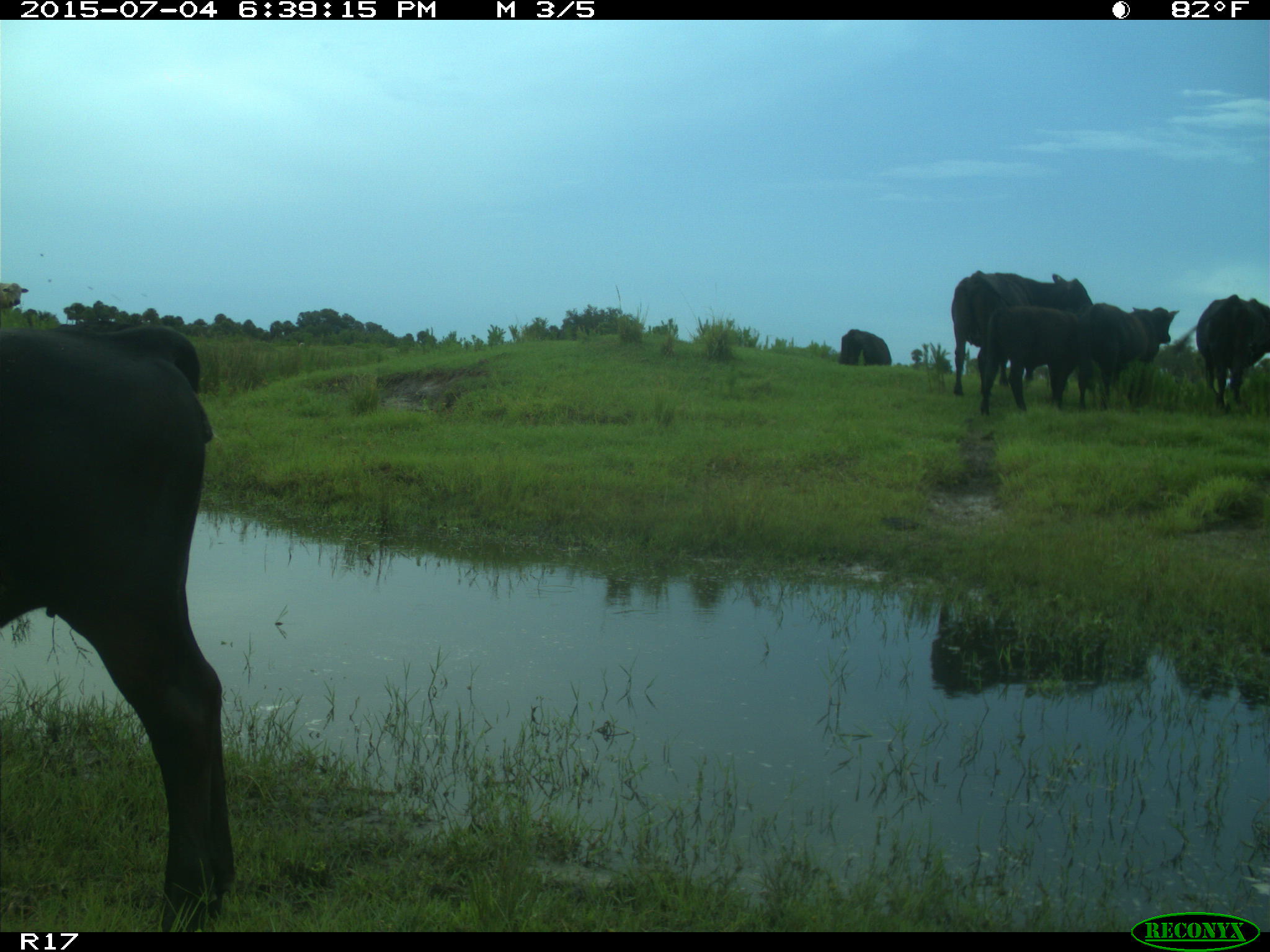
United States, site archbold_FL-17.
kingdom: Animalia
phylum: Chordata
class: Mammalia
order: Artiodactyla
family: Bovidae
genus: Bos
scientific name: Bos taurus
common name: domestic cow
Bos taurus (domestic cow).